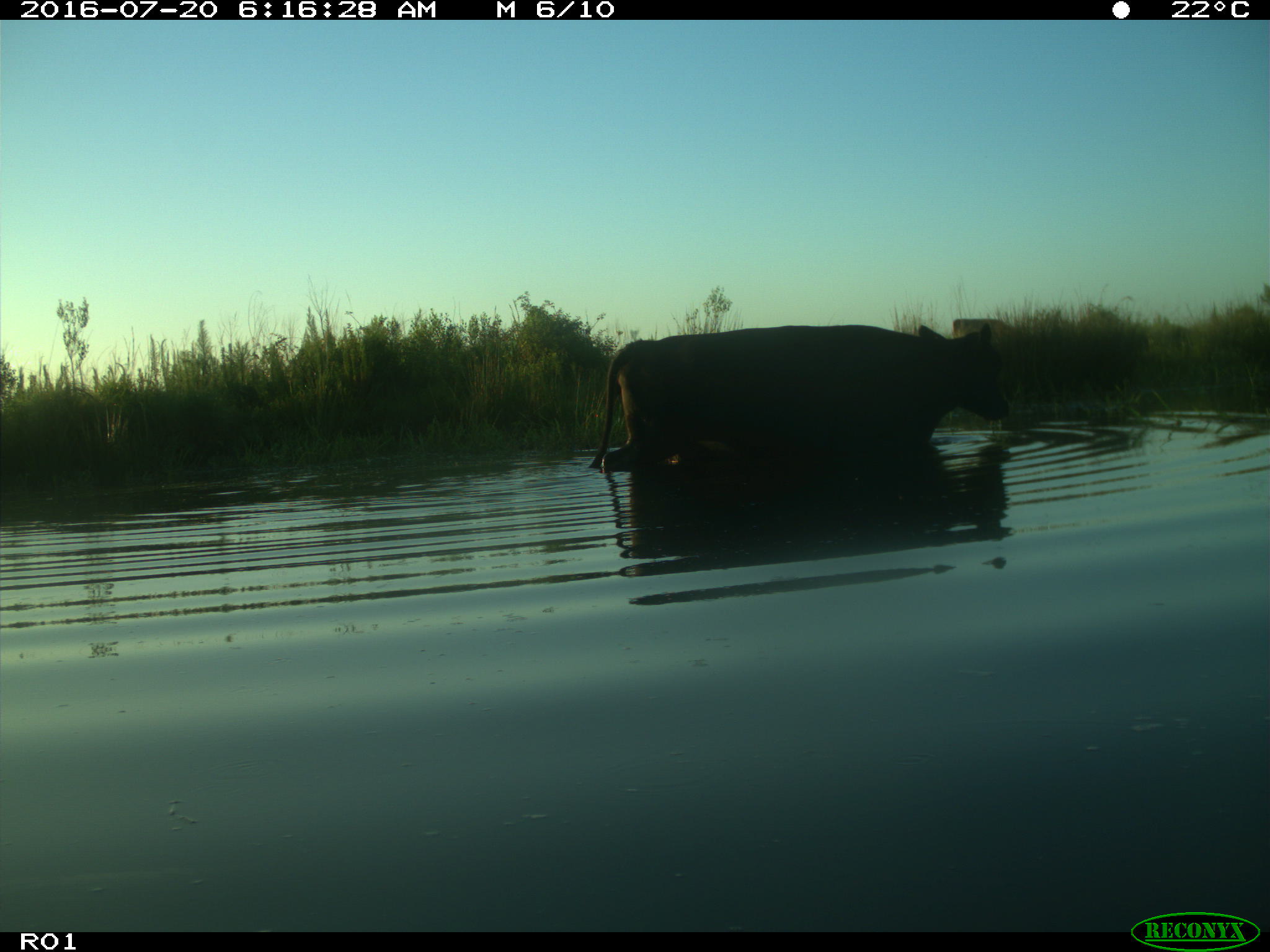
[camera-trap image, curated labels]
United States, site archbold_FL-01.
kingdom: Animalia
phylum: Chordata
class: Mammalia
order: Artiodactyla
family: Bovidae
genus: Bos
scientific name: Bos taurus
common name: domestic cow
Bos taurus (domestic cow).